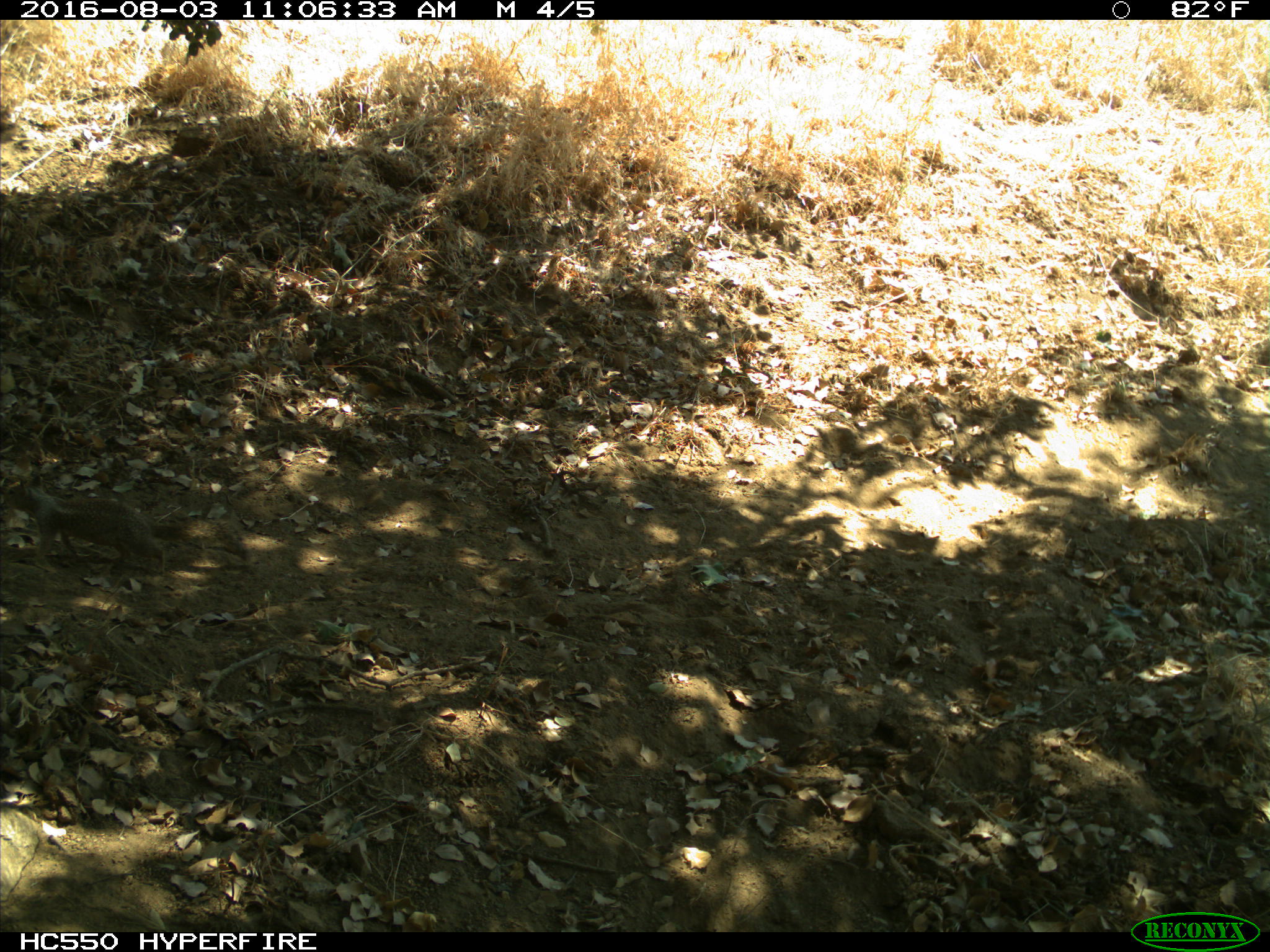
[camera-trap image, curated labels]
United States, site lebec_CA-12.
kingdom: Animalia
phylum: Chordata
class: Mammalia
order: Rodentia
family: Sciuridae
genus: Otospermophilus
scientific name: Otospermophilus beecheyi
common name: california ground squirrel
Otospermophilus beecheyi (california ground squirrel).